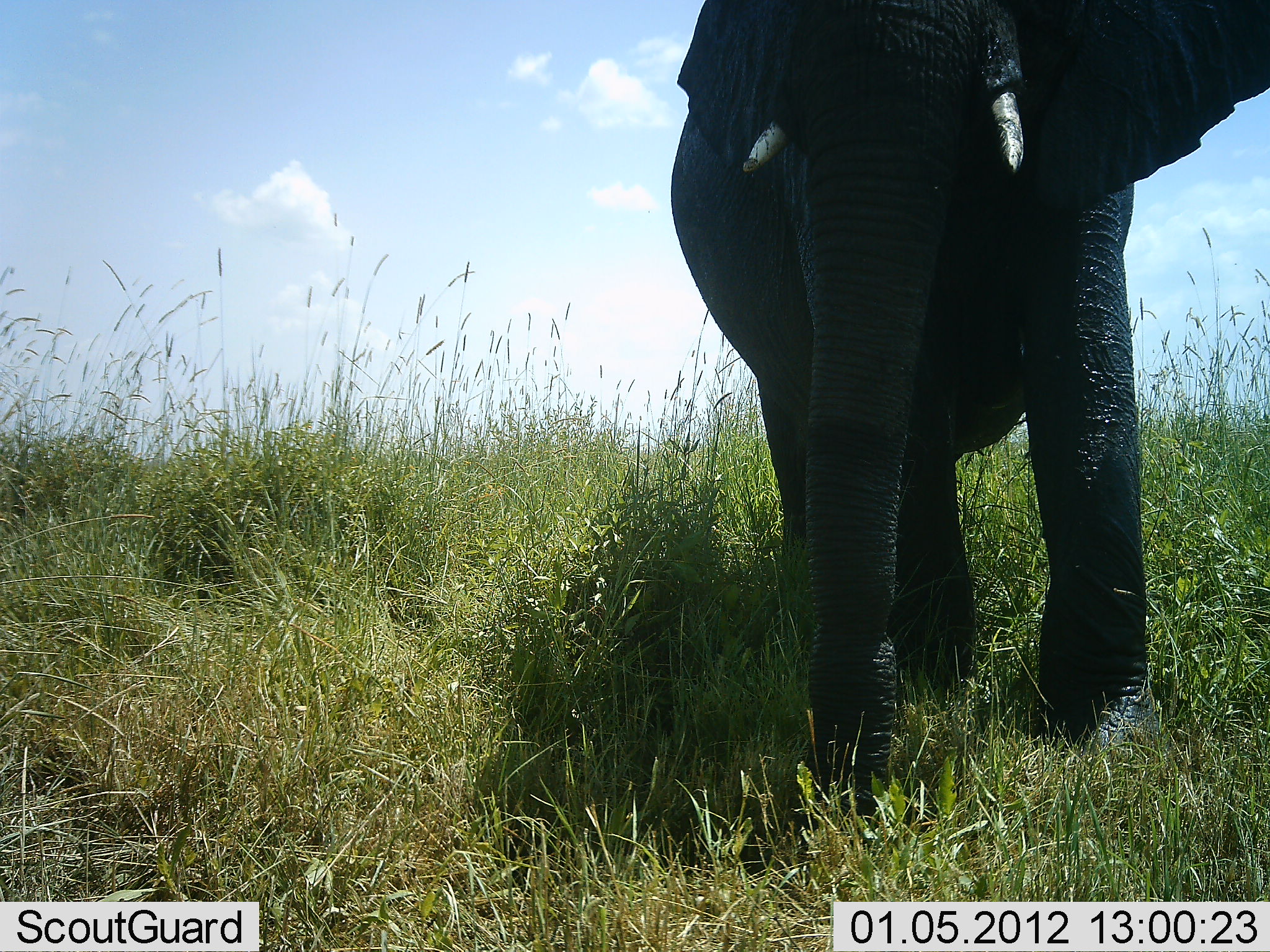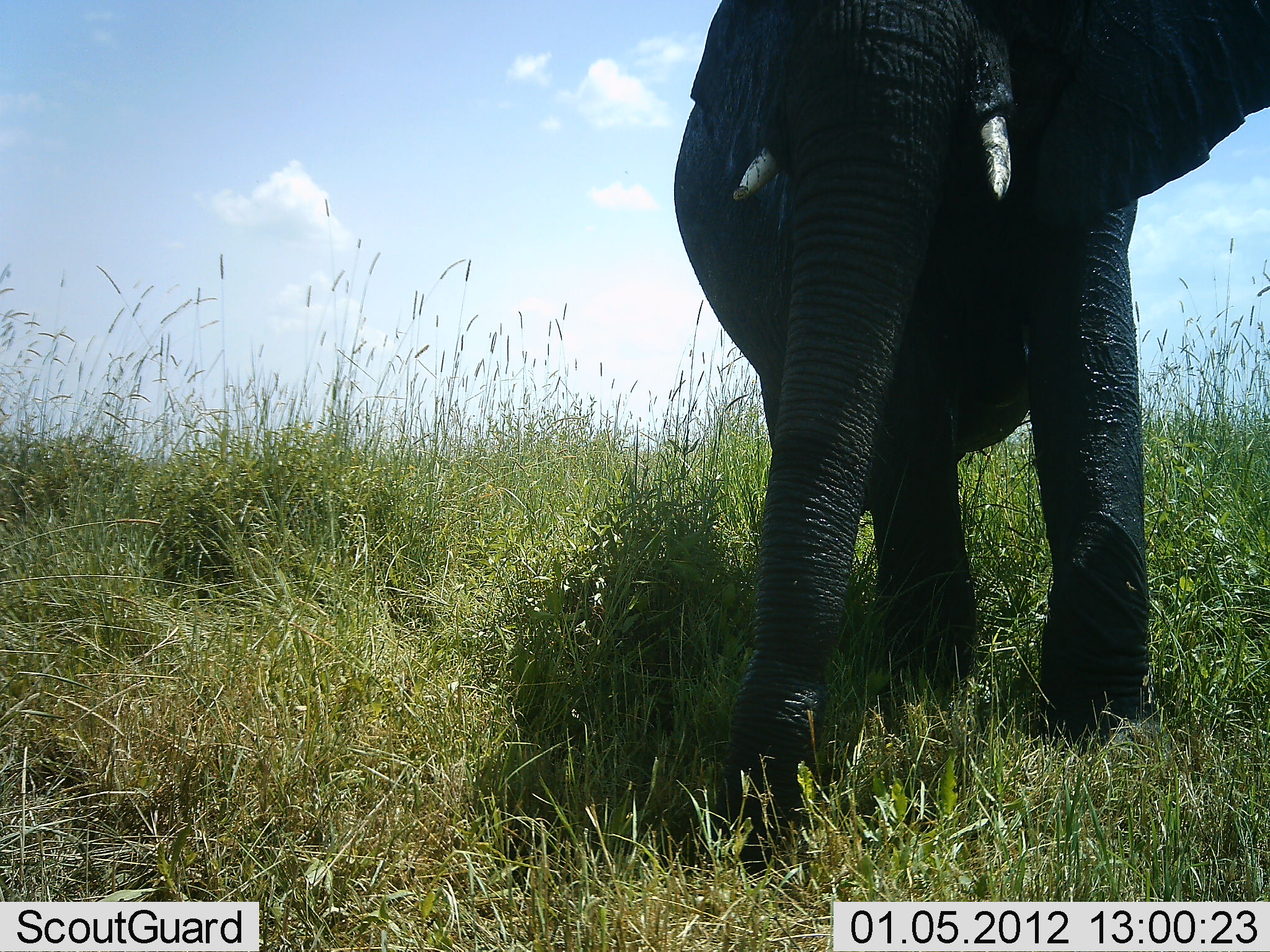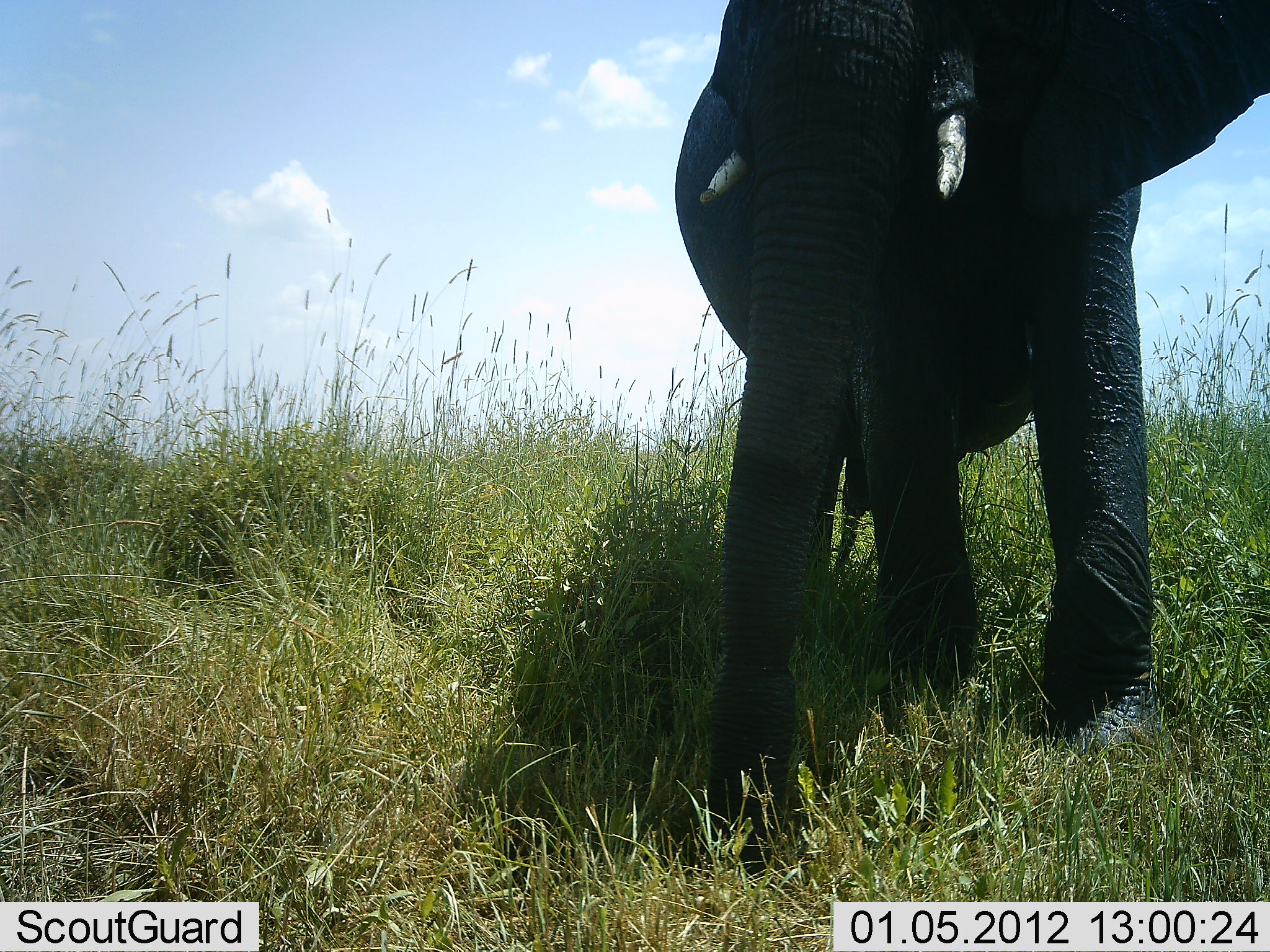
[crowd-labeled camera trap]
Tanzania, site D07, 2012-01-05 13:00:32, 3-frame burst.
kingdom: Animalia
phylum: Chordata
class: Mammalia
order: Proboscidea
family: Elephantidae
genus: Loxodonta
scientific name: Loxodonta africana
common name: african bush elephant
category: elephant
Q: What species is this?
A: Elephant (african bush elephant) (Loxodonta africana).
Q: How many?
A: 1.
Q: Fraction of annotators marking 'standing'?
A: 69%.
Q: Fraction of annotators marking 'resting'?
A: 0%.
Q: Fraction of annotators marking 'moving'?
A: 15%.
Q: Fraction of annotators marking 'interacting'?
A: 4%.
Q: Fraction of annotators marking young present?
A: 0%.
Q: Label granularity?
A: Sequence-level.